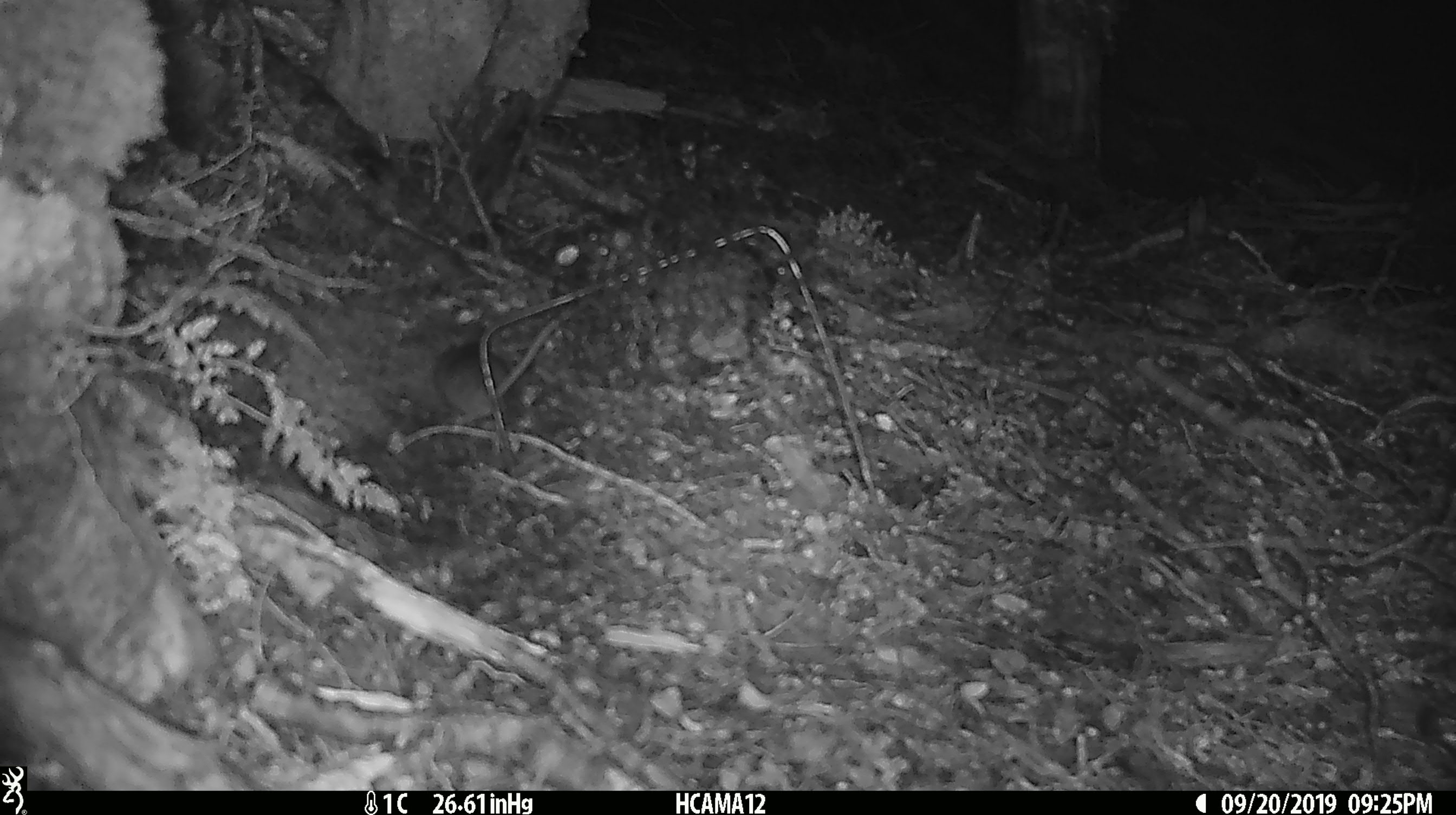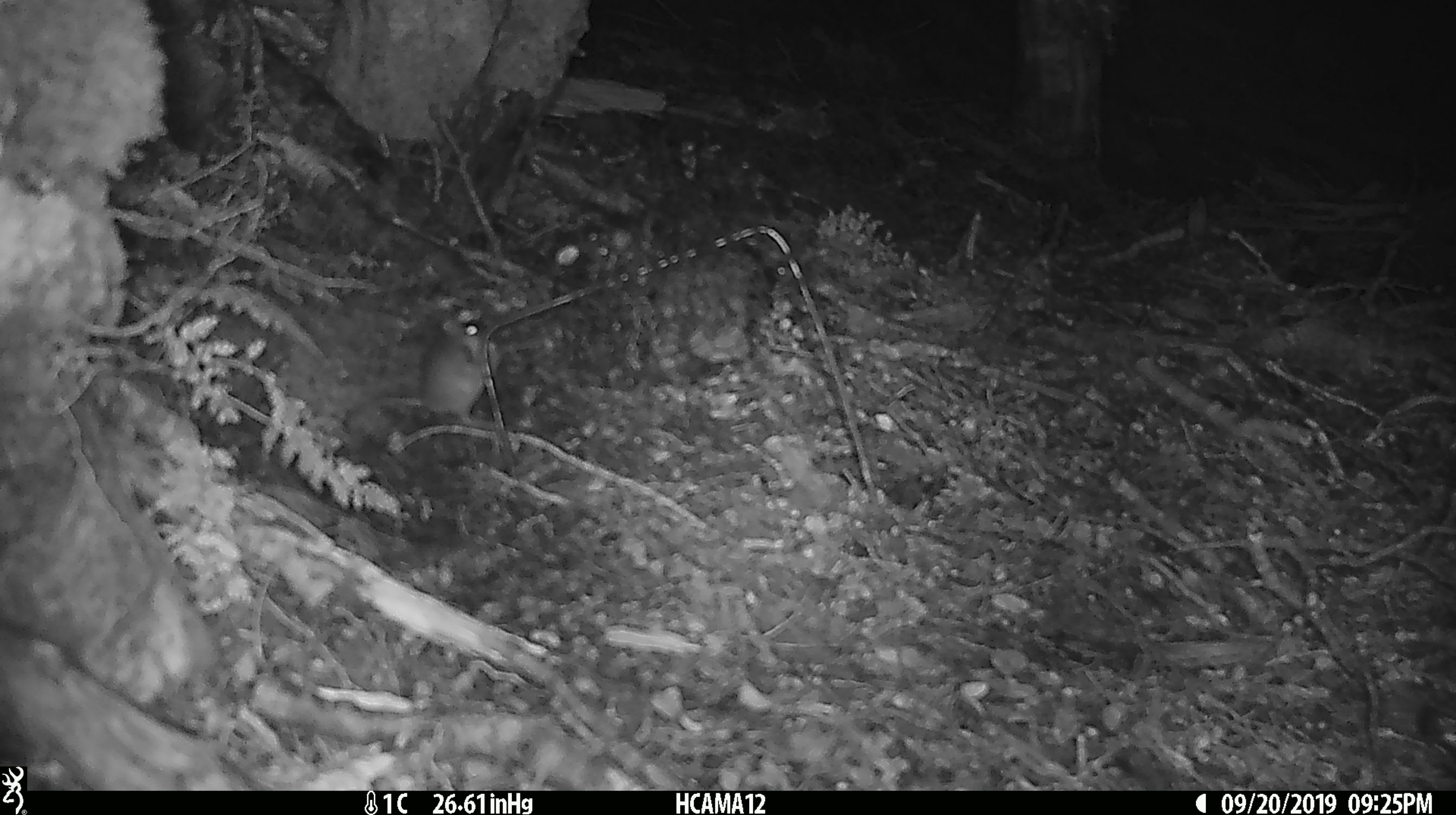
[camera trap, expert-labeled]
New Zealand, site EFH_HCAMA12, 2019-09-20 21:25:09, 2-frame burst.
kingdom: Animalia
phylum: Chordata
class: Mammalia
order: Rodentia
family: Muridae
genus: Mus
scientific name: Mus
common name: mouse